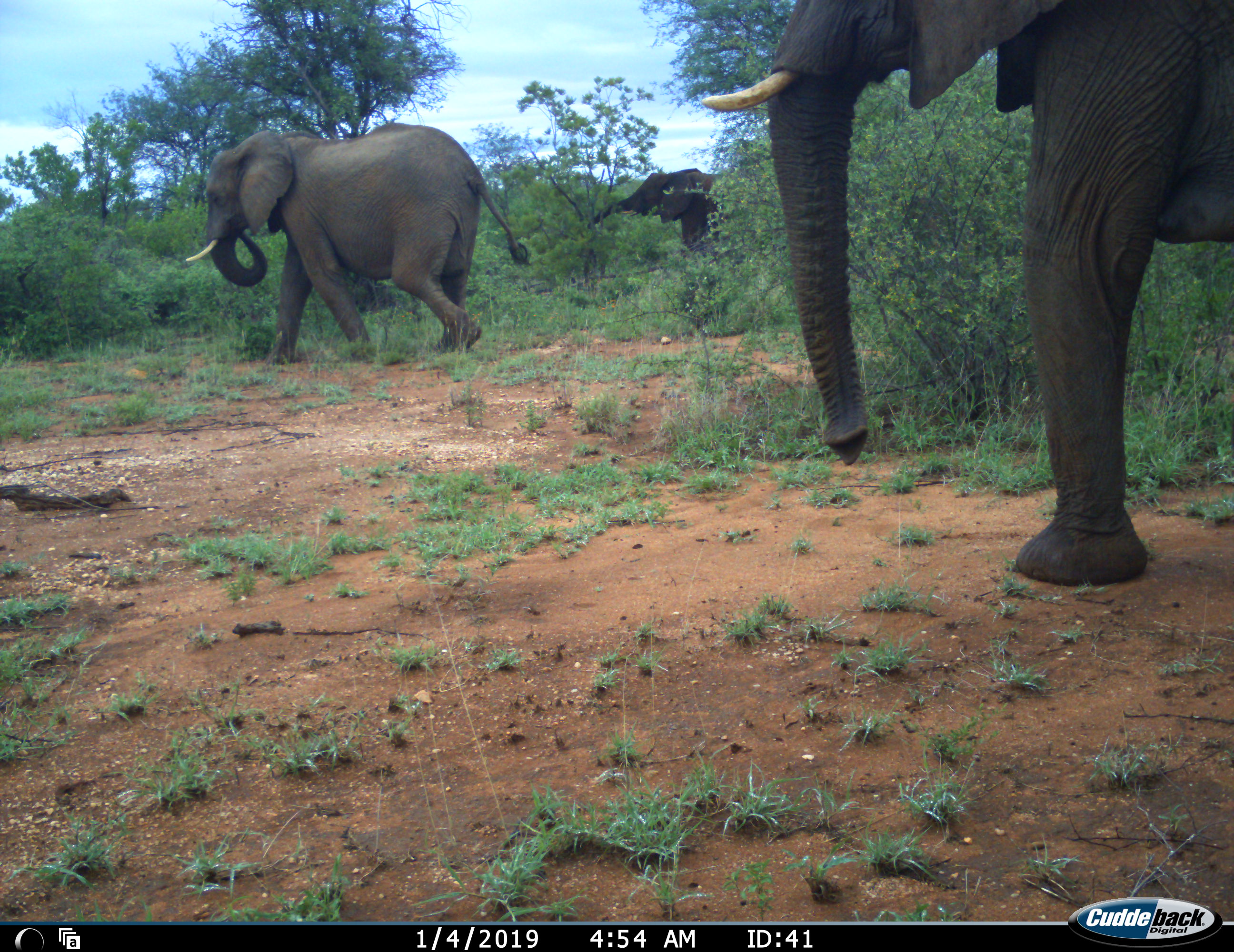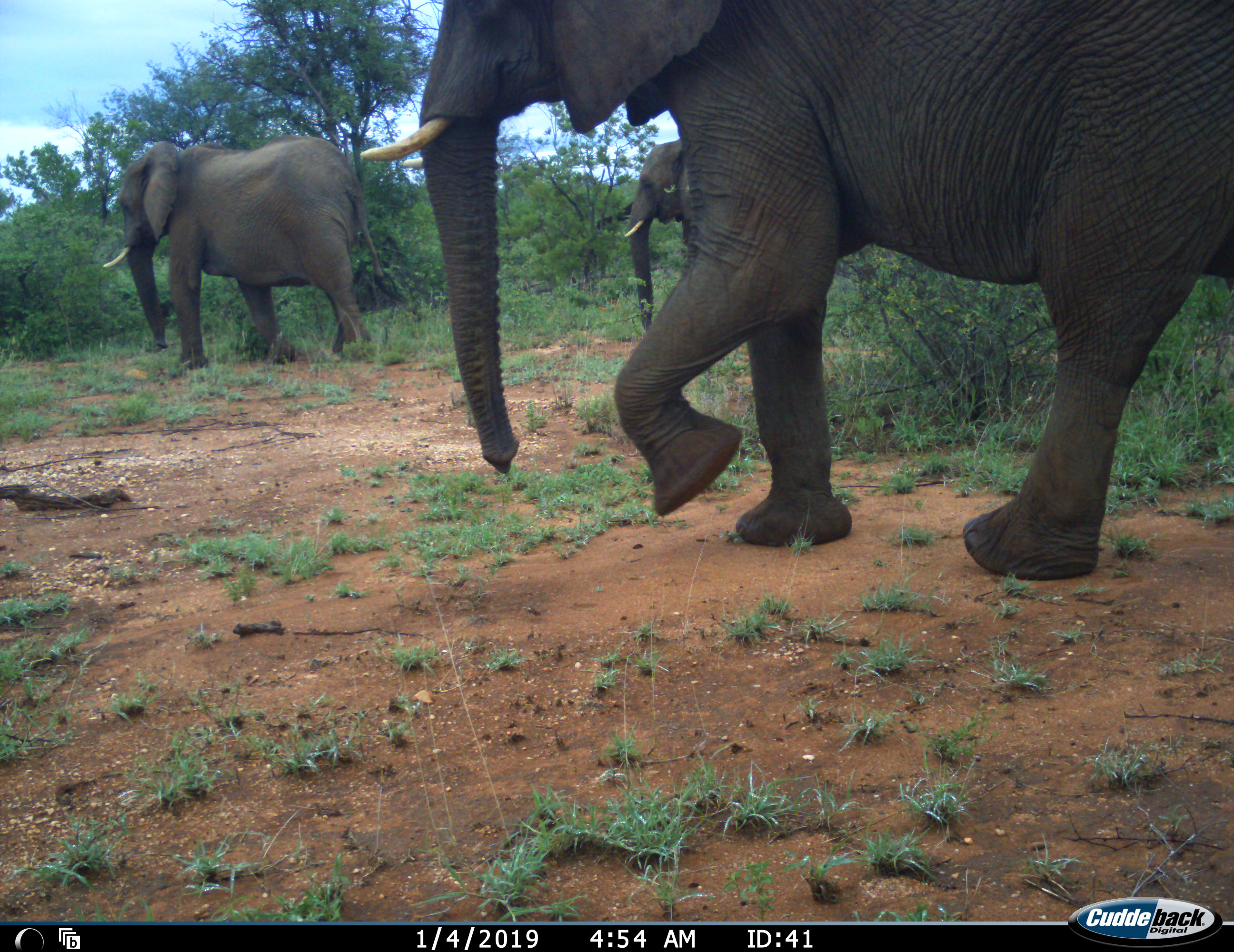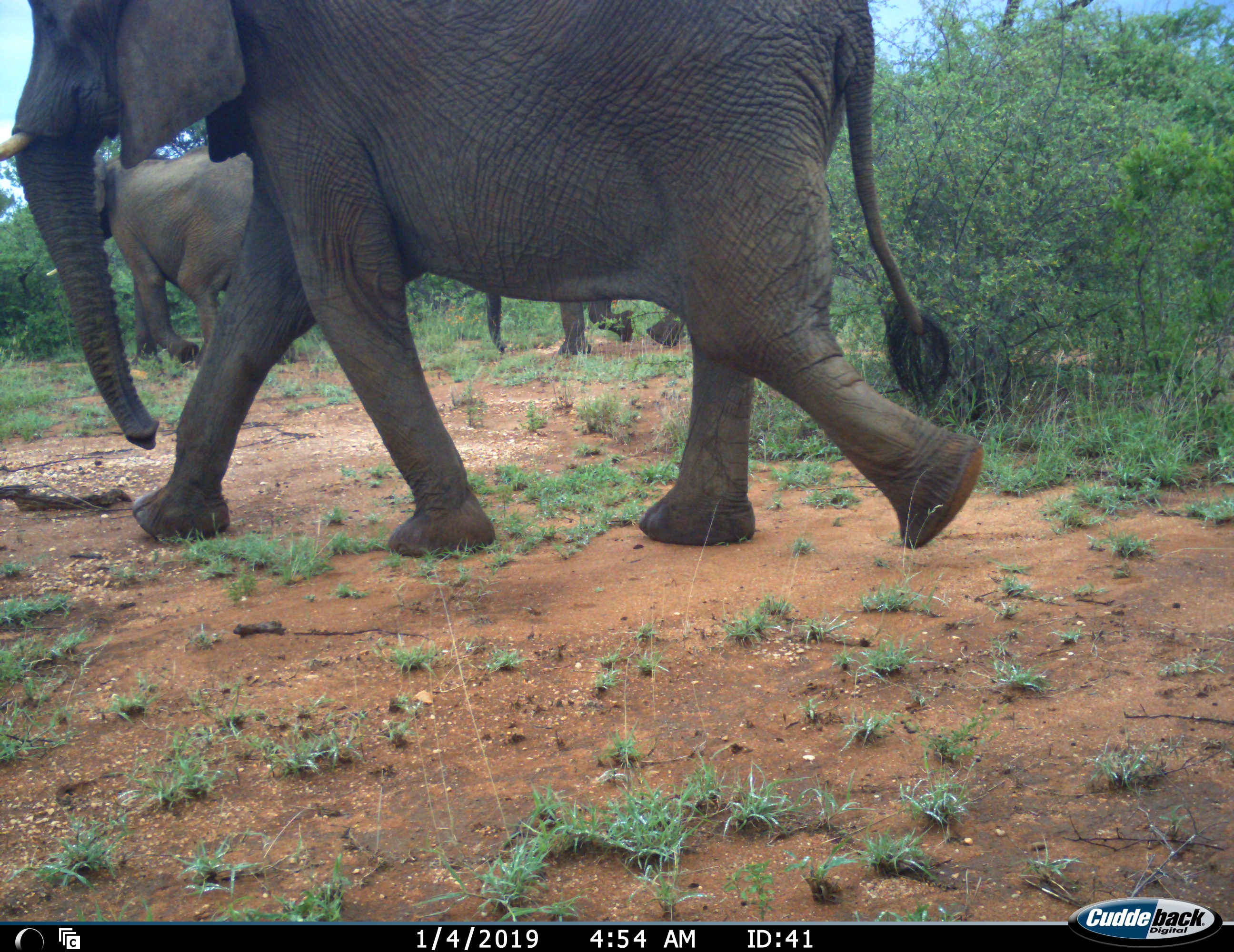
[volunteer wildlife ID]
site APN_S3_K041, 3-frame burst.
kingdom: Animalia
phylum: Chordata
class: Mammalia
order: Proboscidea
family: Elephantidae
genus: Loxodonta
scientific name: Loxodonta africana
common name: african bush elephant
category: elephant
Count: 3.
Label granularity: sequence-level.